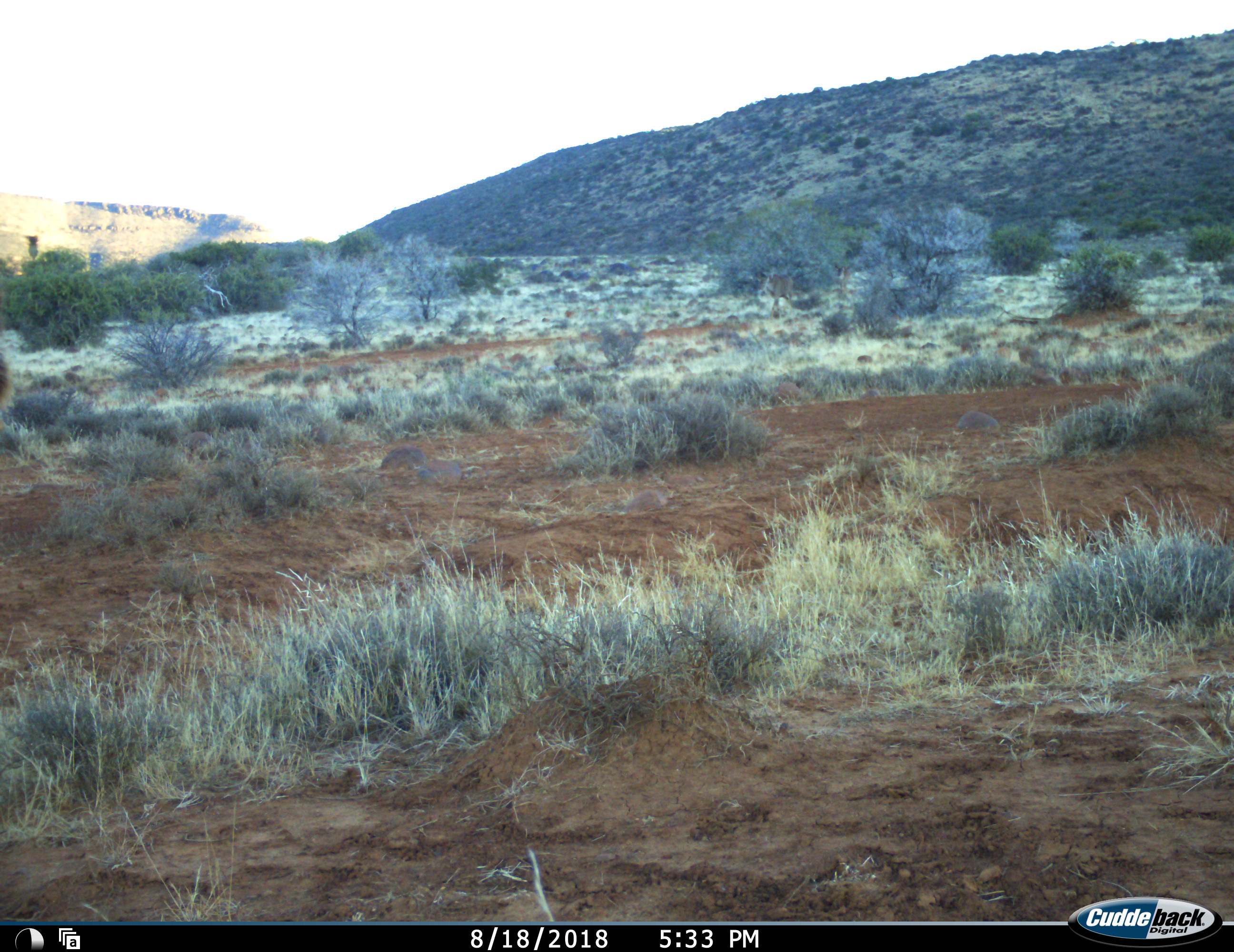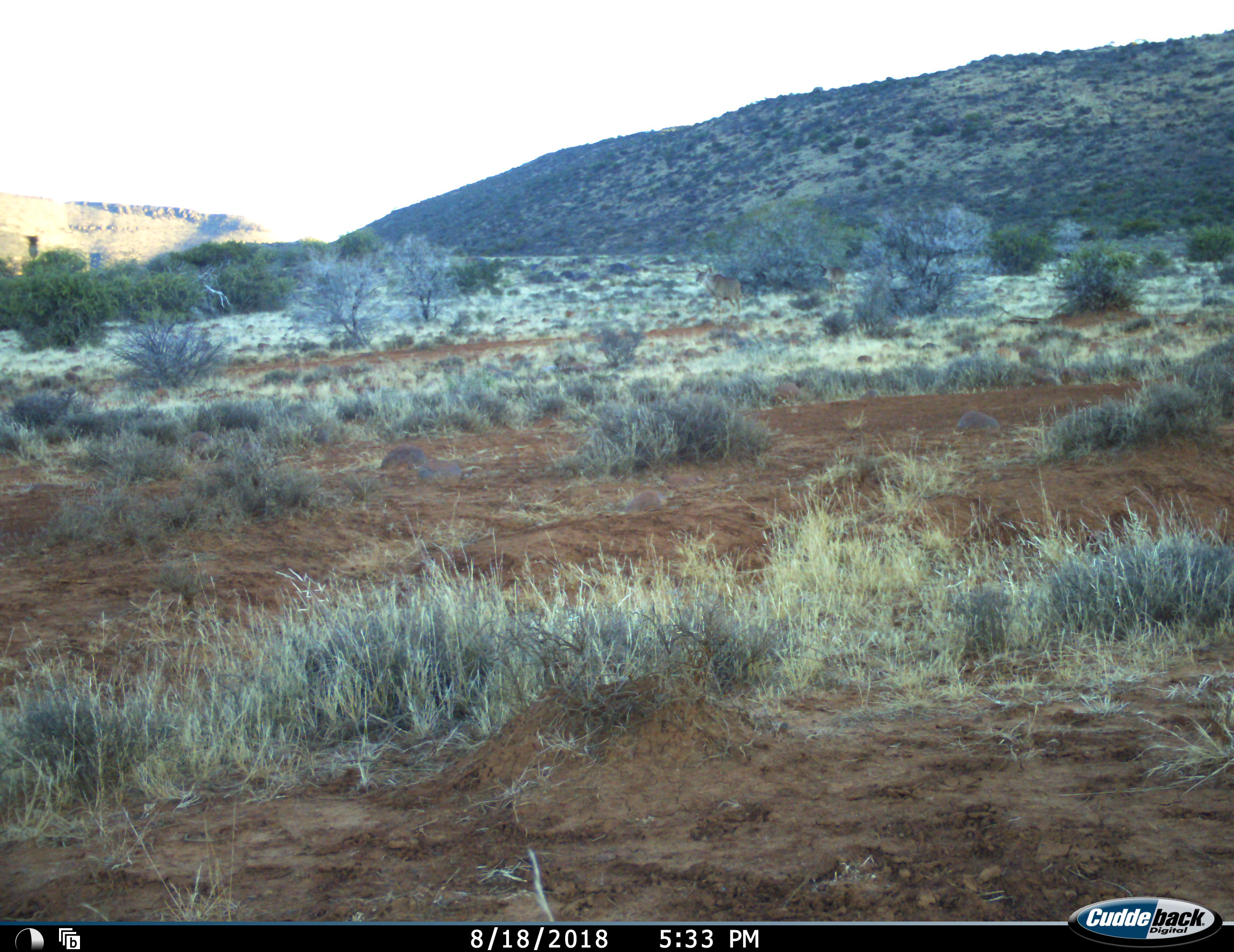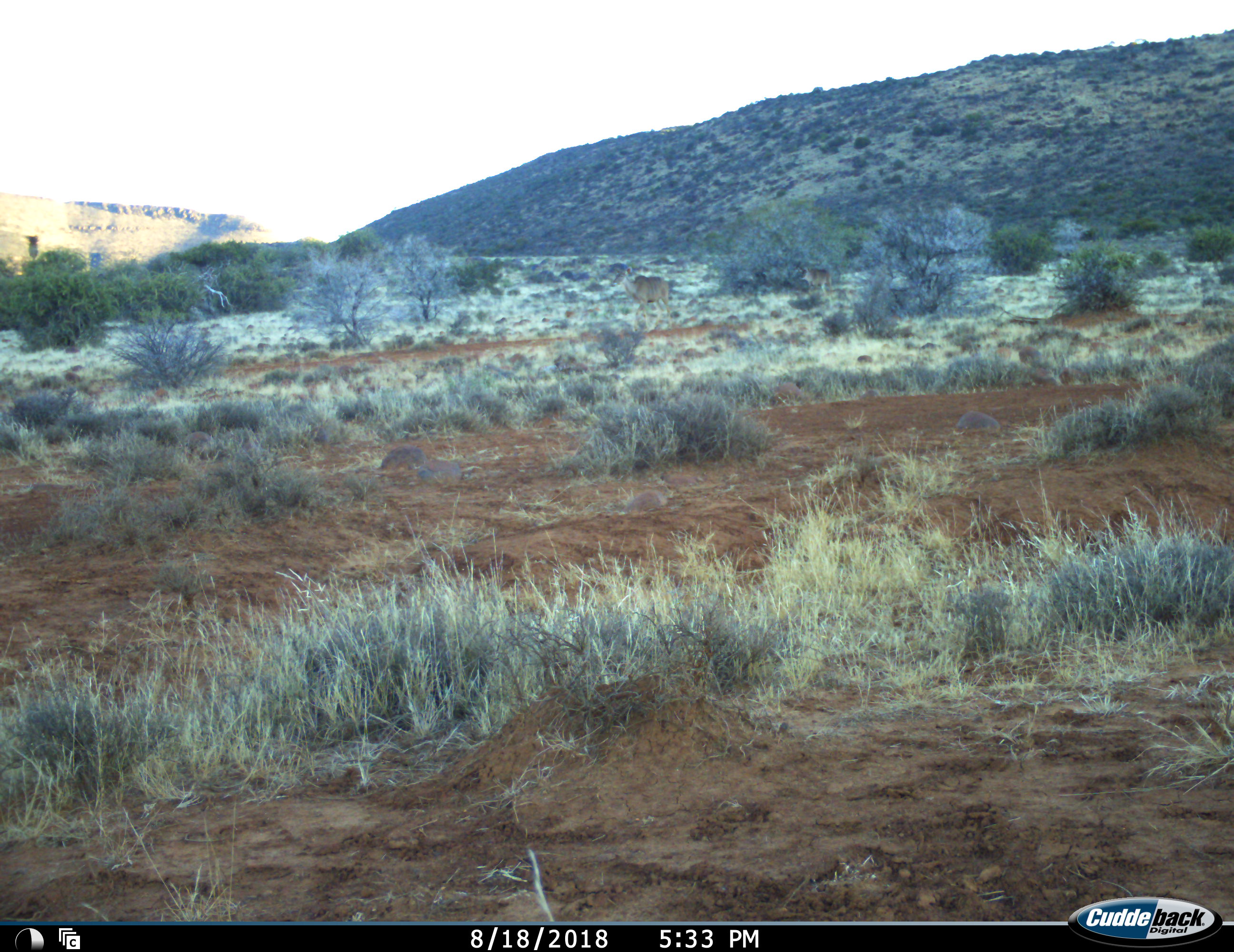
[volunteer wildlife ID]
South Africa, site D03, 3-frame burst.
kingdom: Animalia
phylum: Chordata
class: Mammalia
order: Artiodactyla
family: Bovidae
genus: Tragelaphus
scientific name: Tragelaphus strepsiceros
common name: greater kudu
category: kudu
Kudu (greater kudu) (Tragelaphus strepsiceros), count 2. Behavior (volunteer vote fractions): standing 0%, resting 0%, moving 100%, interacting 0%. Young present (vote fraction): 0%. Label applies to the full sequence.